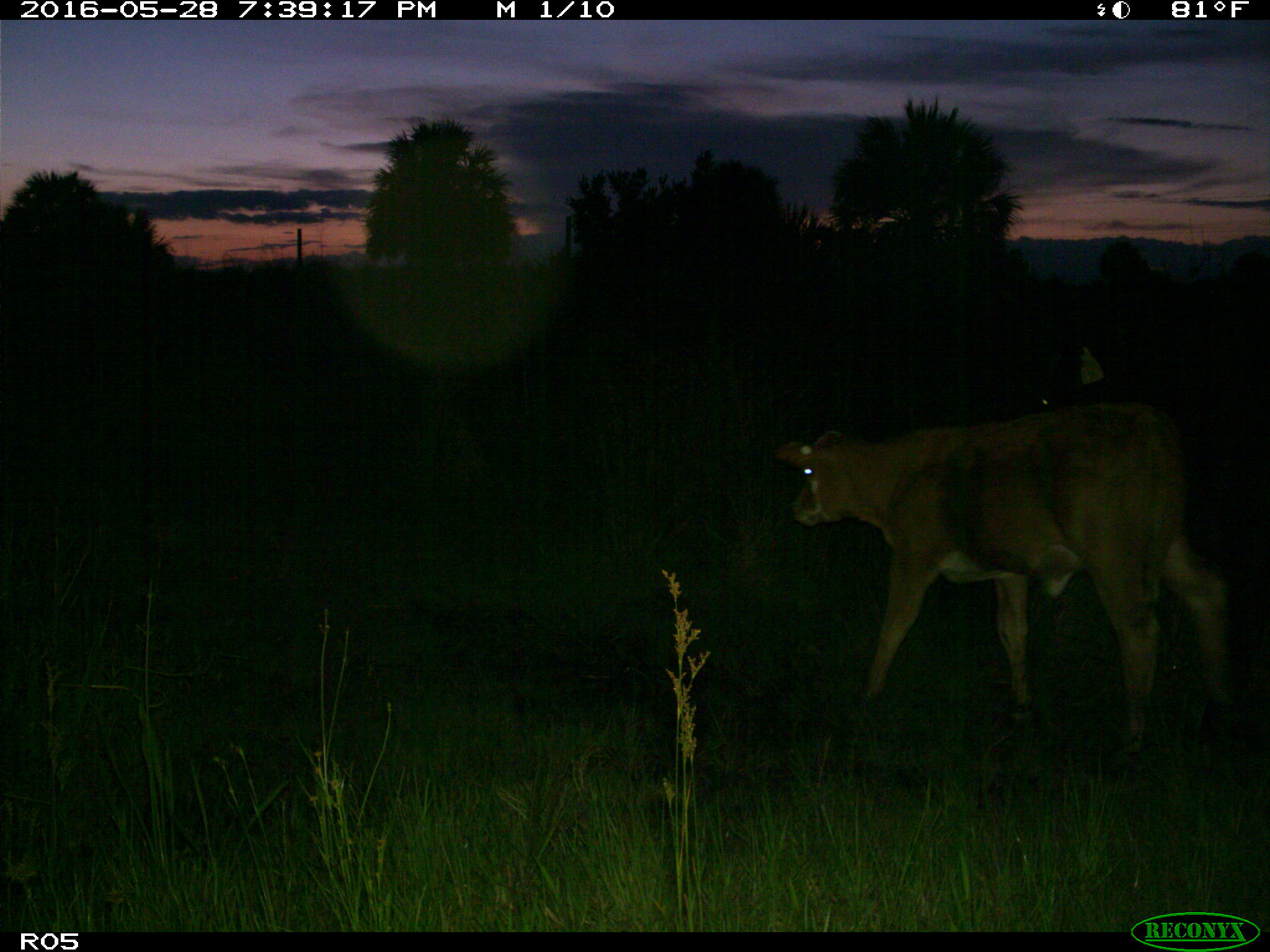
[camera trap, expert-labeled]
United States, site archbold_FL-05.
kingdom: Animalia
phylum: Chordata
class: Mammalia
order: Artiodactyla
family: Bovidae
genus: Bos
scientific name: Bos taurus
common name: domestic cow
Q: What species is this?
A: Bos taurus (domestic cow).